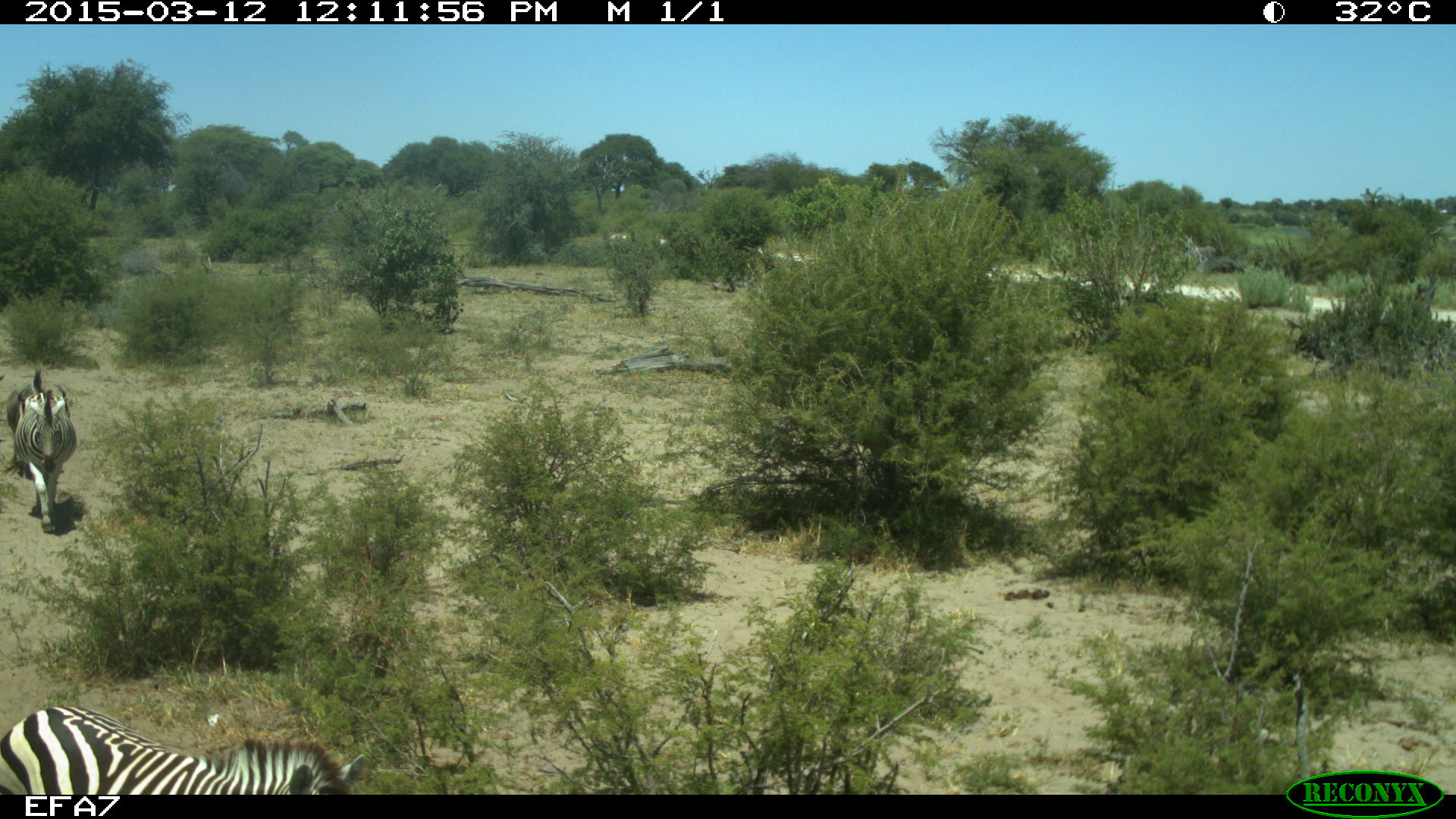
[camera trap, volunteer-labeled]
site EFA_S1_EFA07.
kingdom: Animalia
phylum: Chordata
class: Mammalia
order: Perissodactyla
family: Equidae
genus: Equus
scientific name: Equus quagga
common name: plains zebra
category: zebraplains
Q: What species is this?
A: Zebraplains (plains zebra) (Equus quagga).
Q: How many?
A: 2.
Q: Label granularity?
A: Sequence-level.